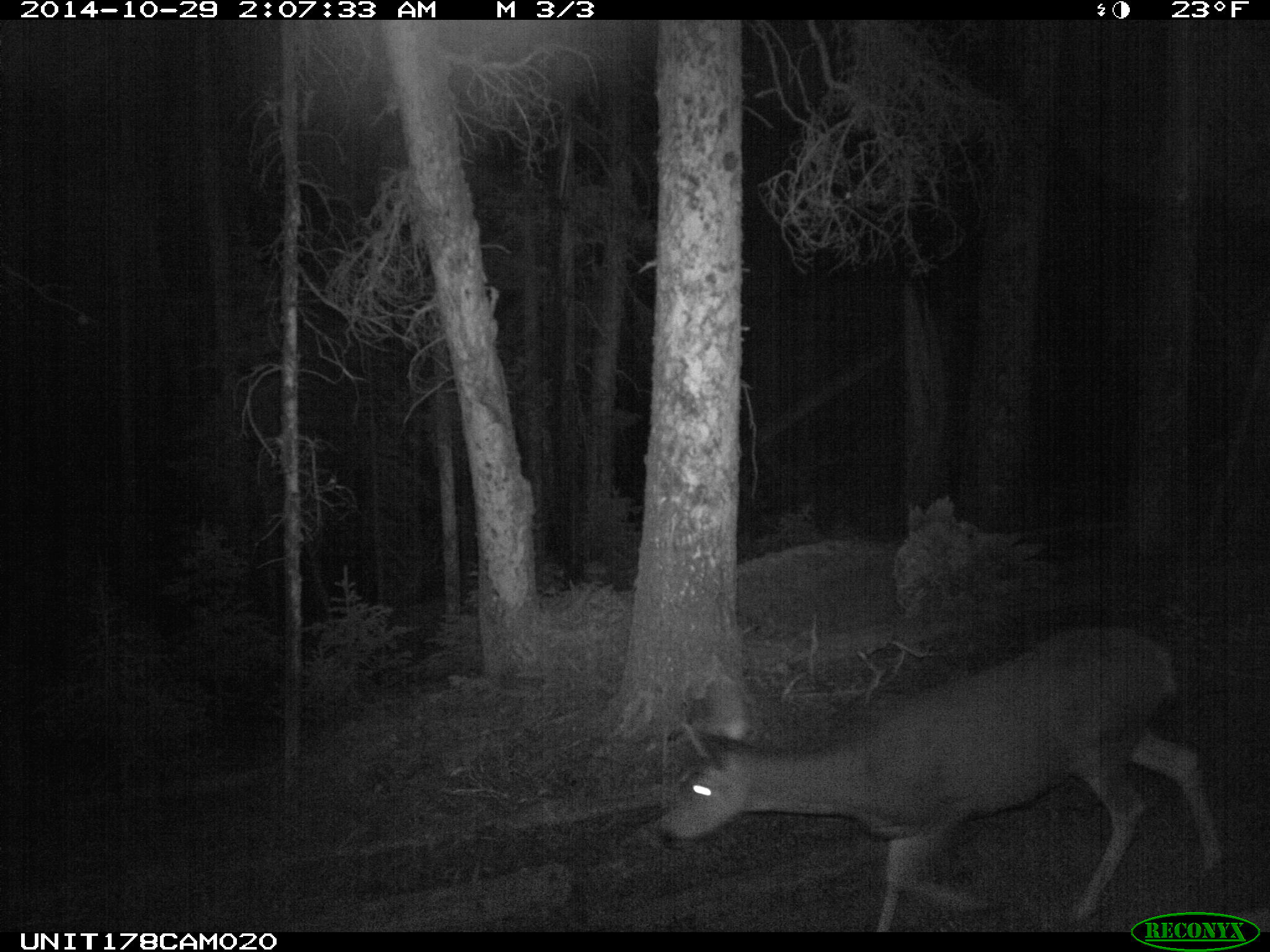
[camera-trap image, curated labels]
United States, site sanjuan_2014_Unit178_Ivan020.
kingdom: Animalia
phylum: Chordata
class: Mammalia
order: Artiodactyla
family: Cervidae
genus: Odocoileus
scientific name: Odocoileus hemionus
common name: mule deer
Odocoileus hemionus (mule deer).